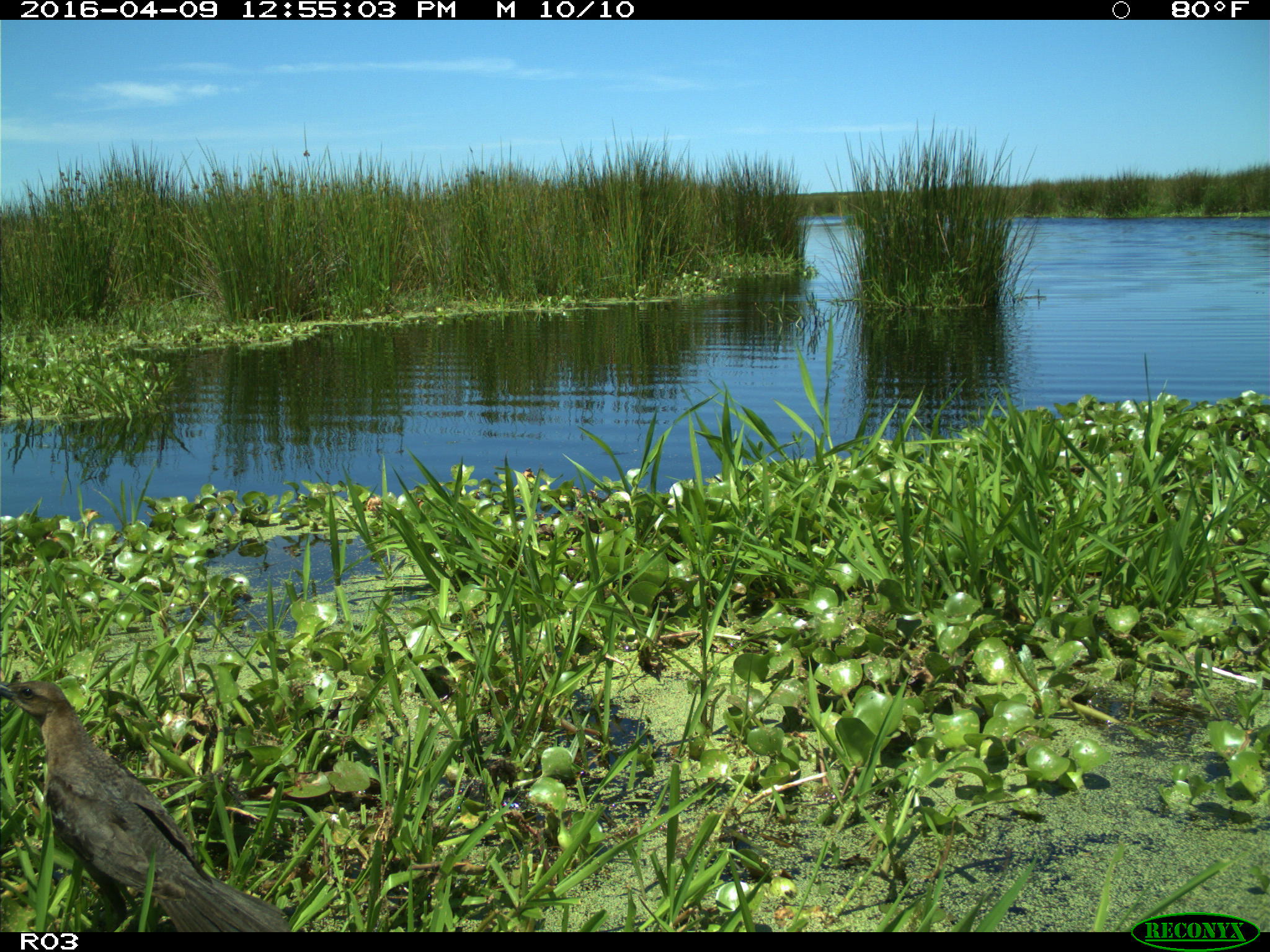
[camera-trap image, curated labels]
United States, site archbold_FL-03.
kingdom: Animalia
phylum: Chordata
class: Aves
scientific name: Aves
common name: birds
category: unidentified bird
Unidentified bird (birds) (Aves).